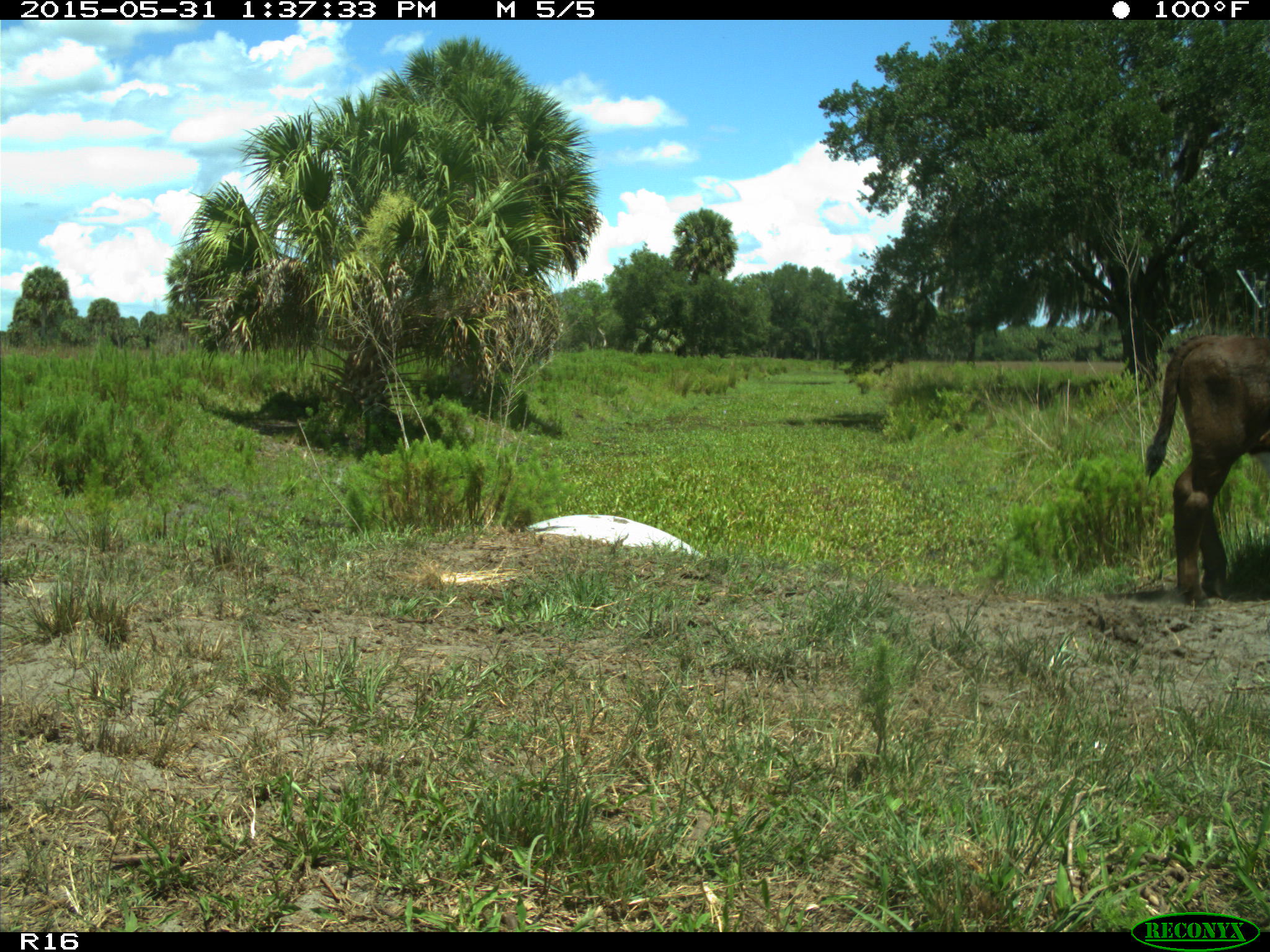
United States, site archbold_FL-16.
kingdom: Animalia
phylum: Chordata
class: Mammalia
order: Artiodactyla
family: Bovidae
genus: Bos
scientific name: Bos taurus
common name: domestic cow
Bos taurus (domestic cow).